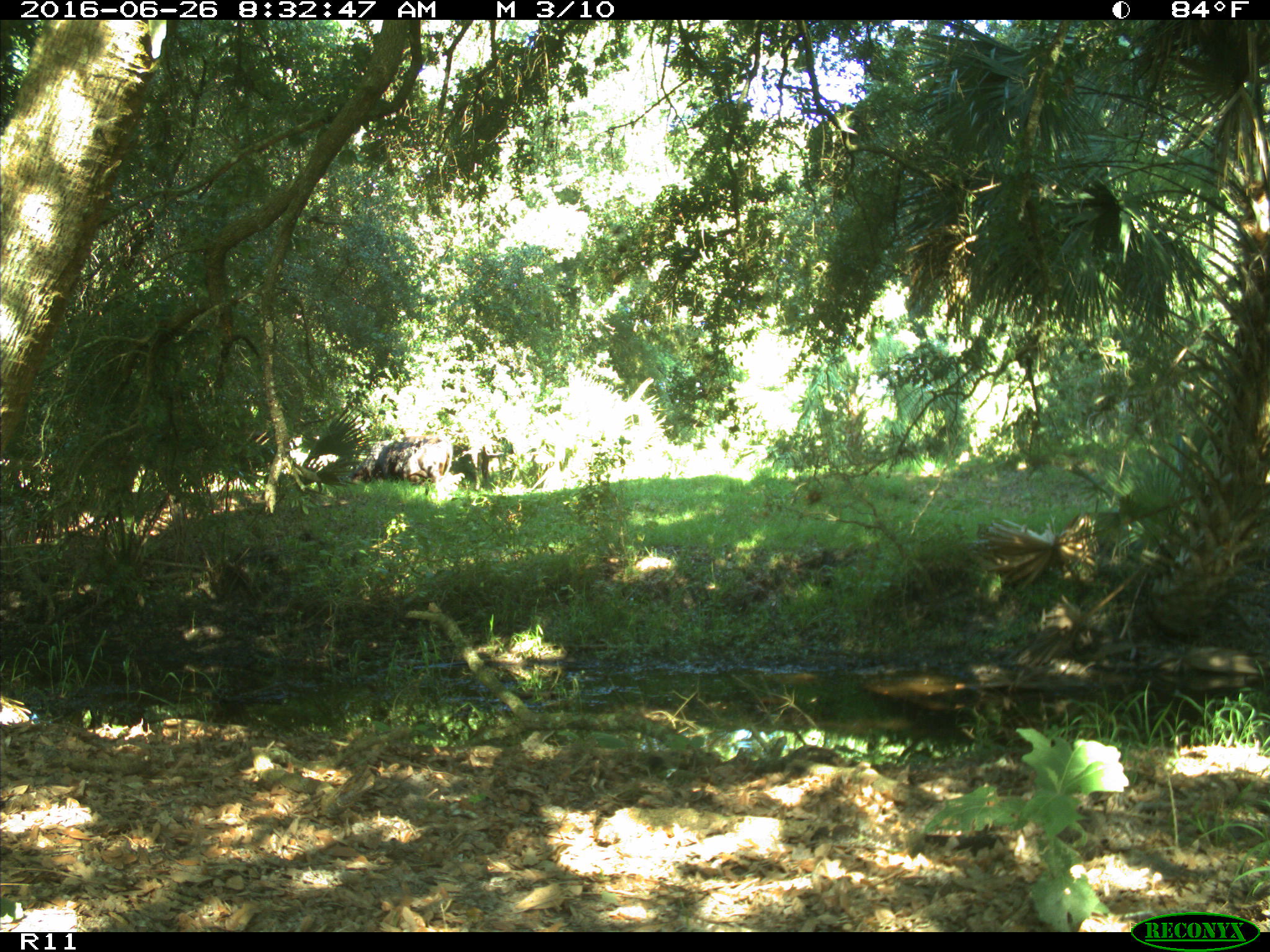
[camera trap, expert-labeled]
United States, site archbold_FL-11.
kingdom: Animalia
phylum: Chordata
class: Mammalia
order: Artiodactyla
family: Bovidae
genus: Bos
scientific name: Bos taurus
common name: domestic cow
Bos taurus (domestic cow).